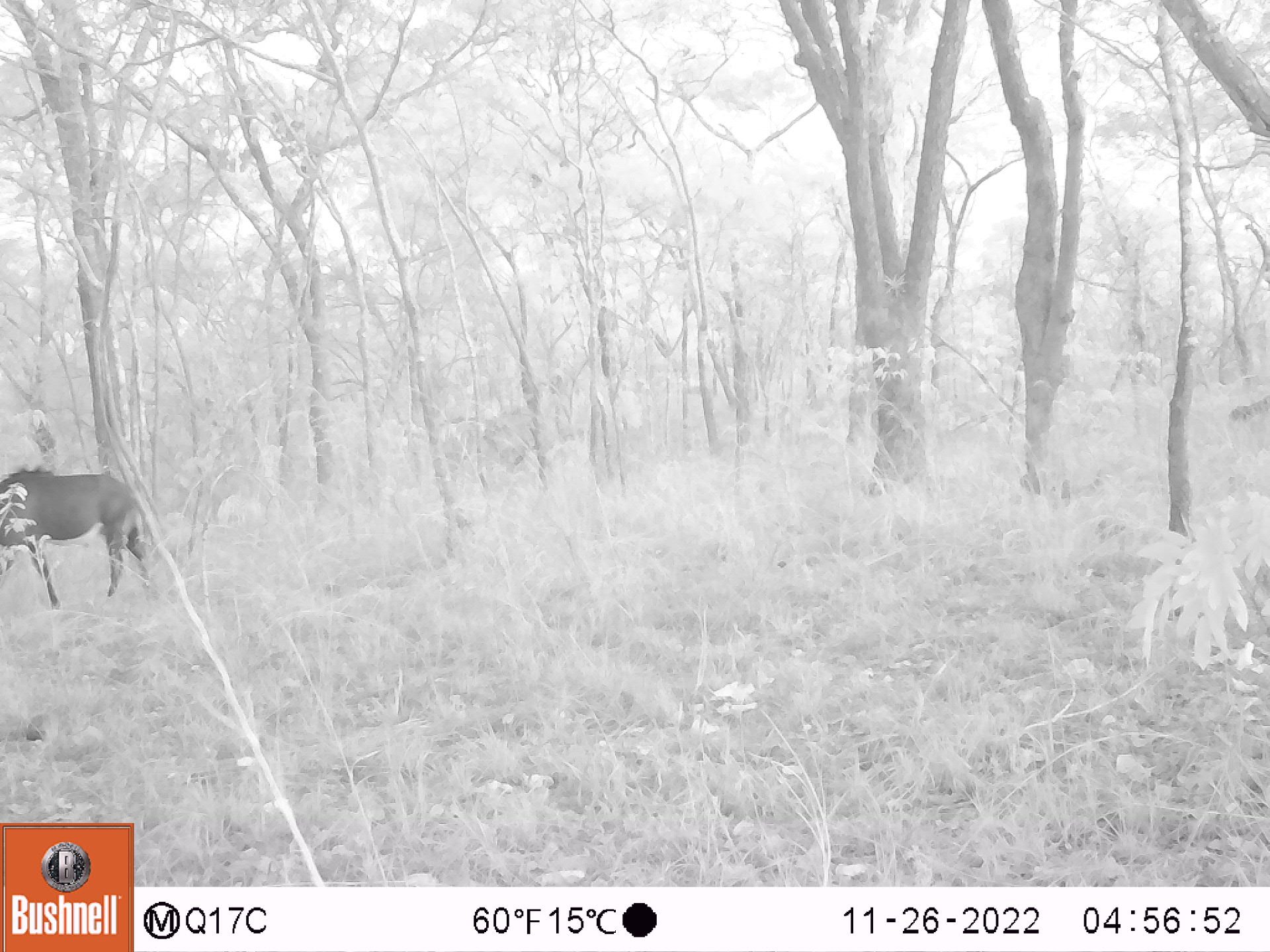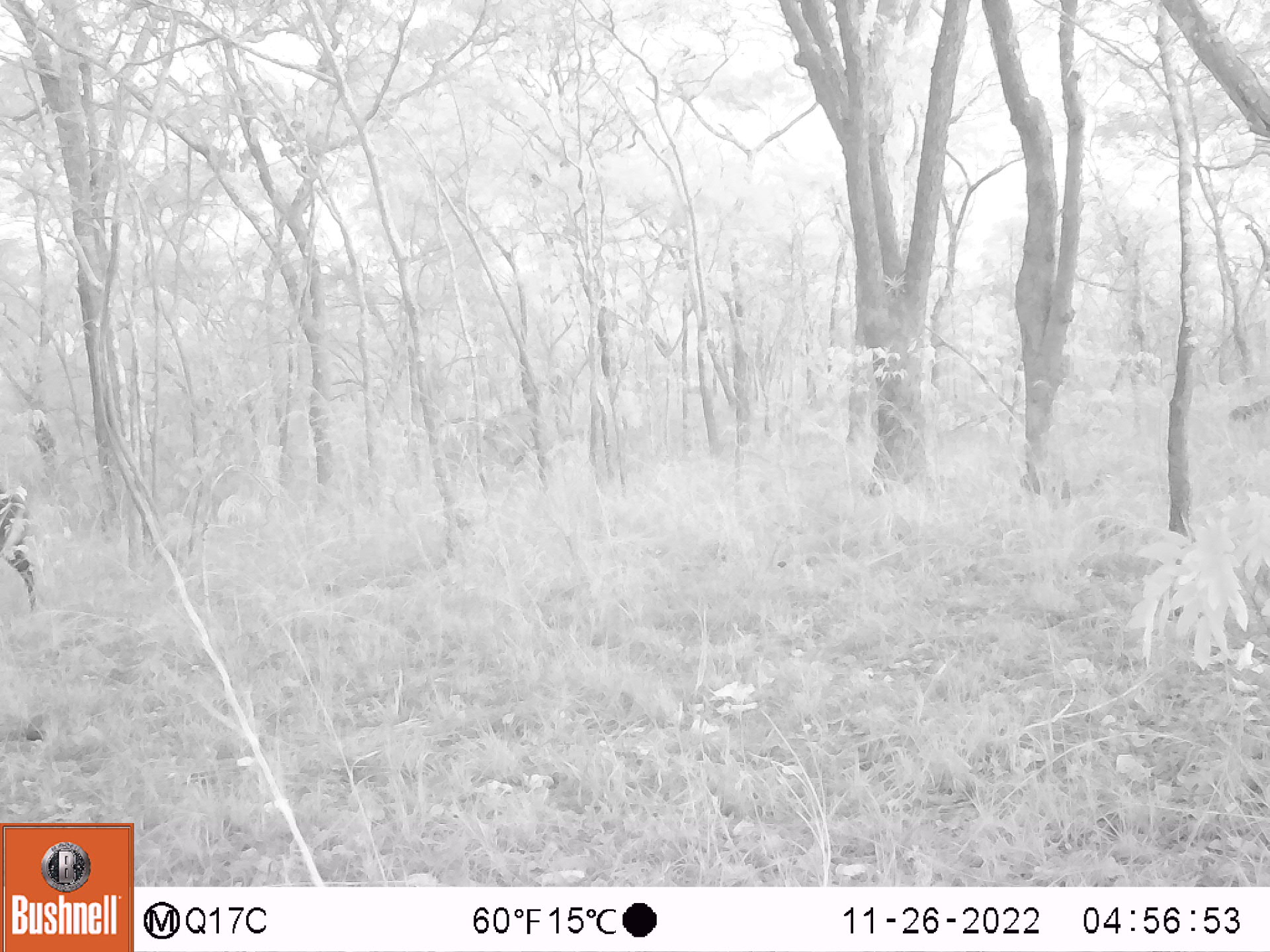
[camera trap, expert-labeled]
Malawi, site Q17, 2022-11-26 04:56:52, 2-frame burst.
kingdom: Animalia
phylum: Chordata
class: Mammalia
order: Artiodactyla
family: Bovidae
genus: Hippotragus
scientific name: Hippotragus niger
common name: sable antelope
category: sable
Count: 1.